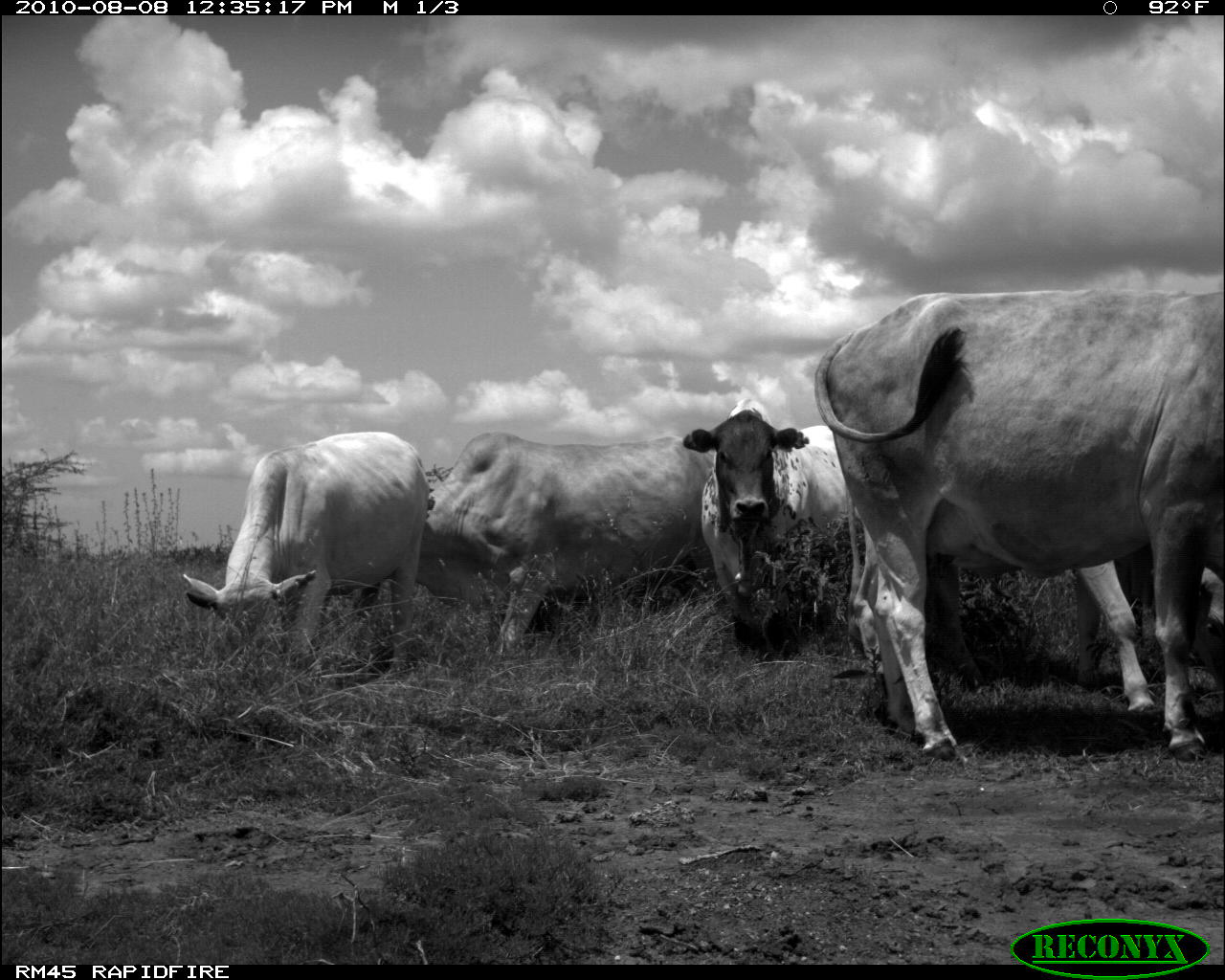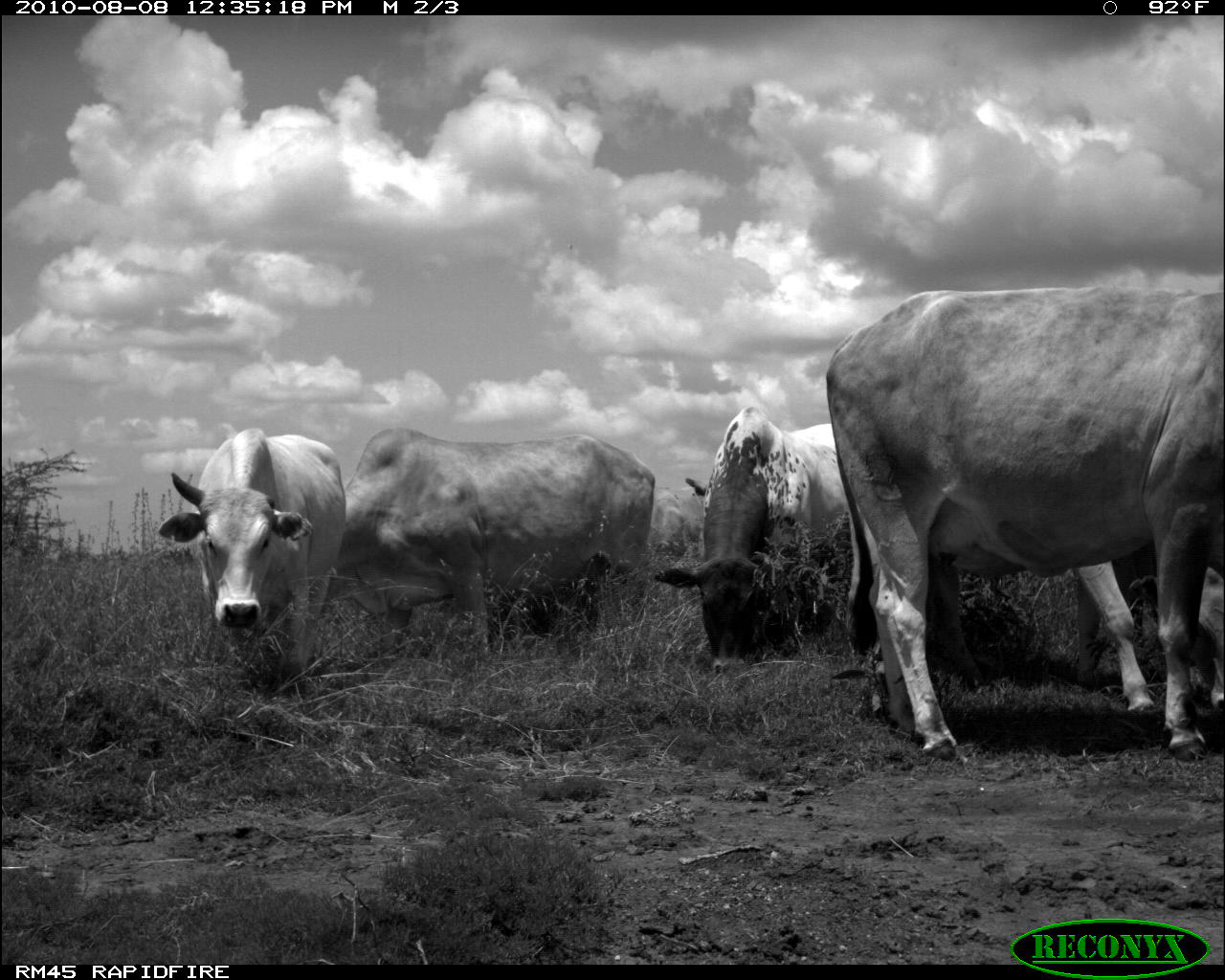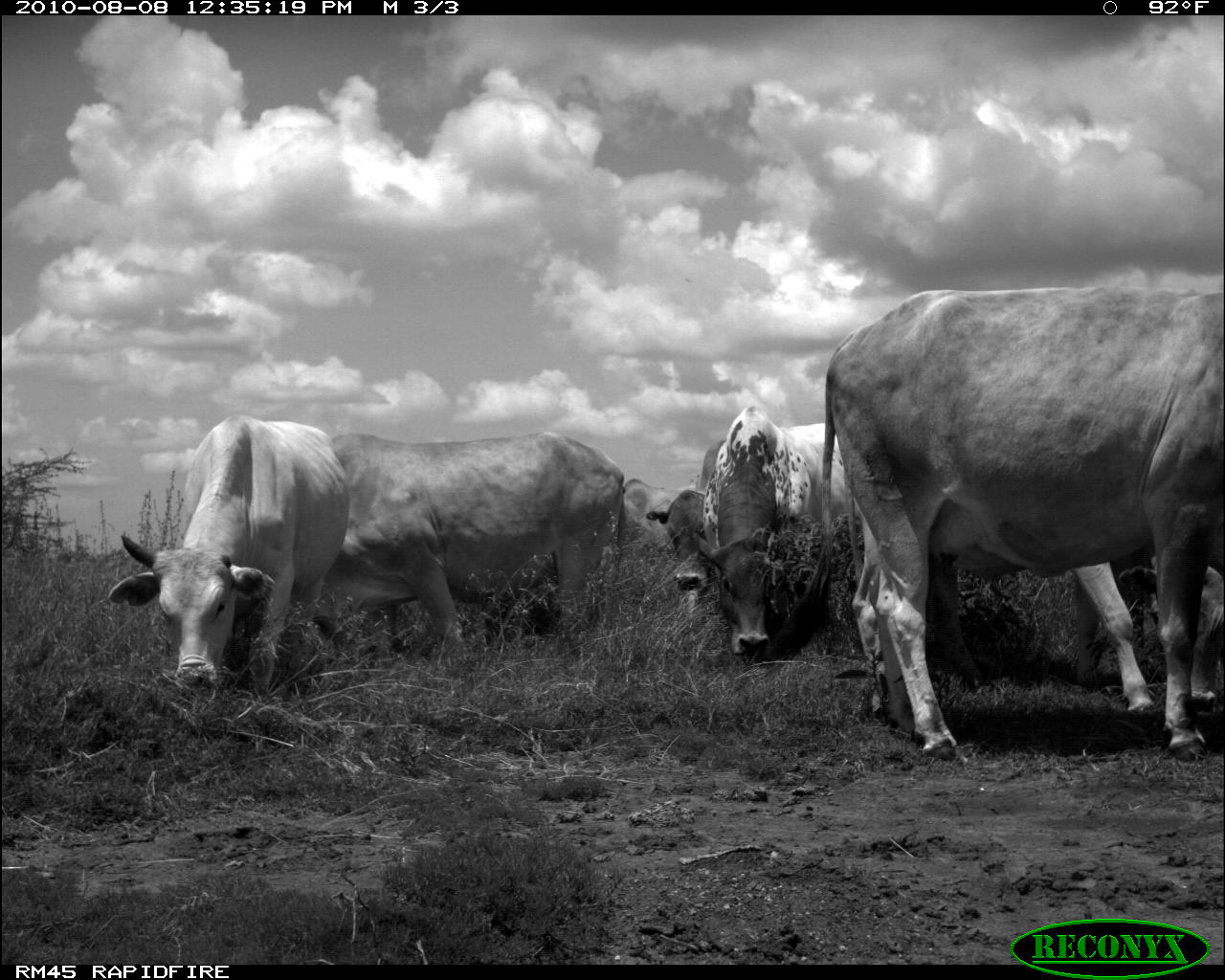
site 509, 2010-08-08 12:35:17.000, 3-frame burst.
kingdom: Animalia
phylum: Chordata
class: Mammalia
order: Artiodactyla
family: Bovidae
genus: Bos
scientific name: Bos taurus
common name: domestic cattle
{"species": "Bos taurus (domestic cattle)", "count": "4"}